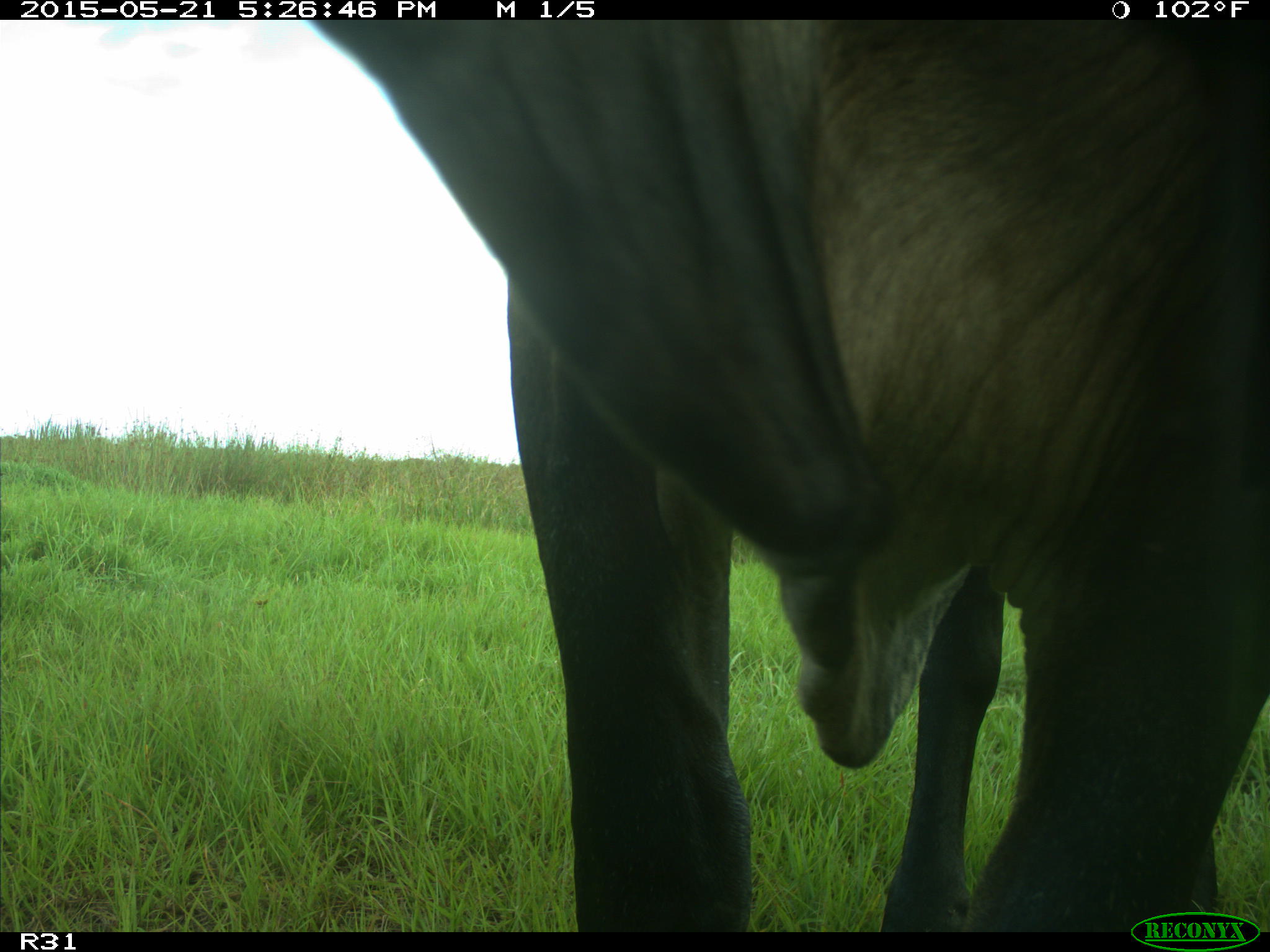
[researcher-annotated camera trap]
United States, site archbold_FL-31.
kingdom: Animalia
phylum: Chordata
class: Mammalia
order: Artiodactyla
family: Bovidae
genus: Bos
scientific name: Bos taurus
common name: domestic cow